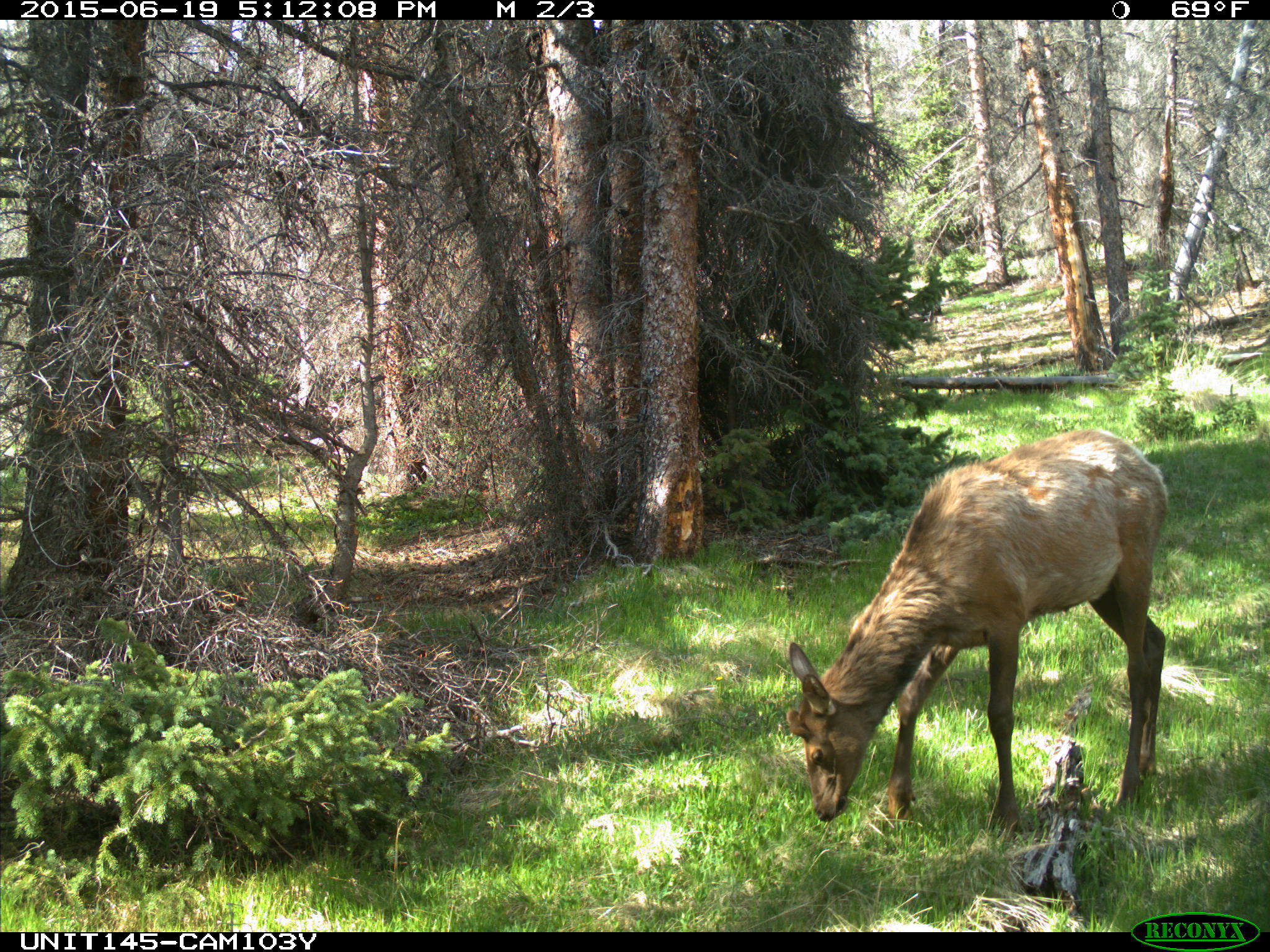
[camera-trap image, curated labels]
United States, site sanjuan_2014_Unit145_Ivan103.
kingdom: Animalia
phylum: Chordata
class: Mammalia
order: Artiodactyla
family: Cervidae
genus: Cervus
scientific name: Cervus elaphus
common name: red deer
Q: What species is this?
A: Cervus elaphus (red deer).